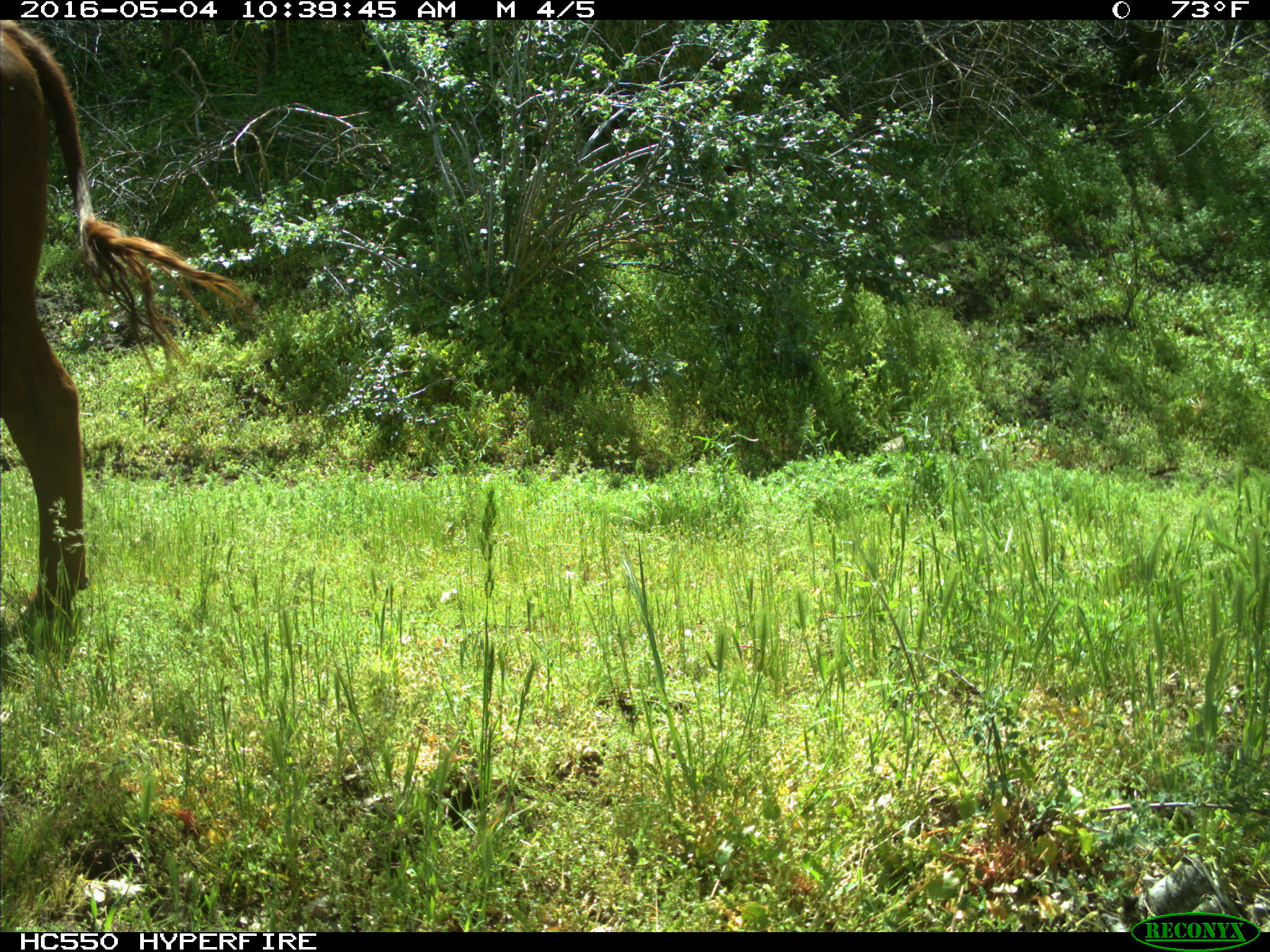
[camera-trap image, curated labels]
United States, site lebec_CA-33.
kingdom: Animalia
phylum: Chordata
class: Mammalia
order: Artiodactyla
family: Bovidae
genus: Bos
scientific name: Bos taurus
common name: domestic cow